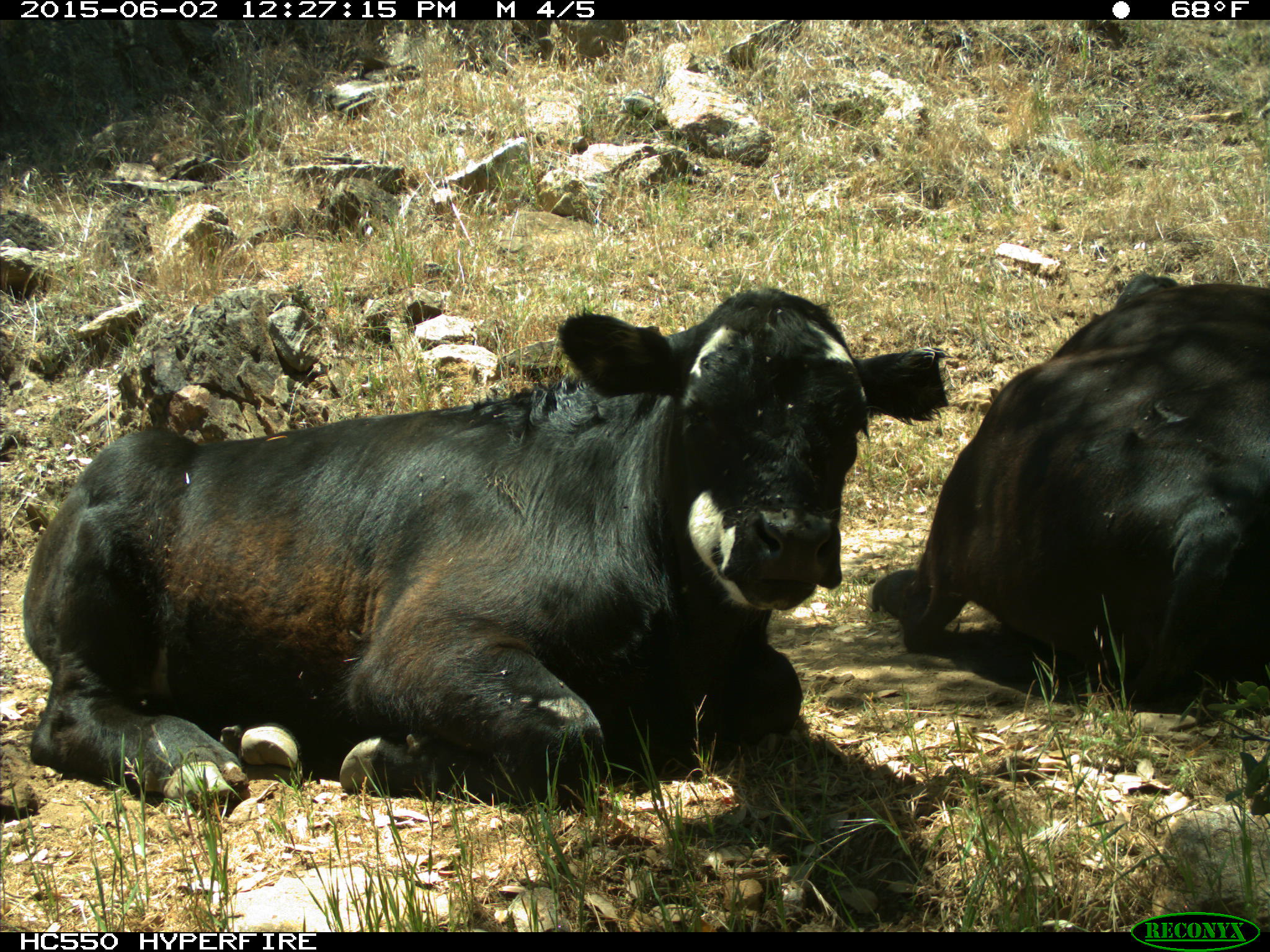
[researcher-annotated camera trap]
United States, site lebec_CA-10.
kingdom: Animalia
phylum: Chordata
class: Mammalia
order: Artiodactyla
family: Bovidae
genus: Bos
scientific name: Bos taurus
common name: domestic cow